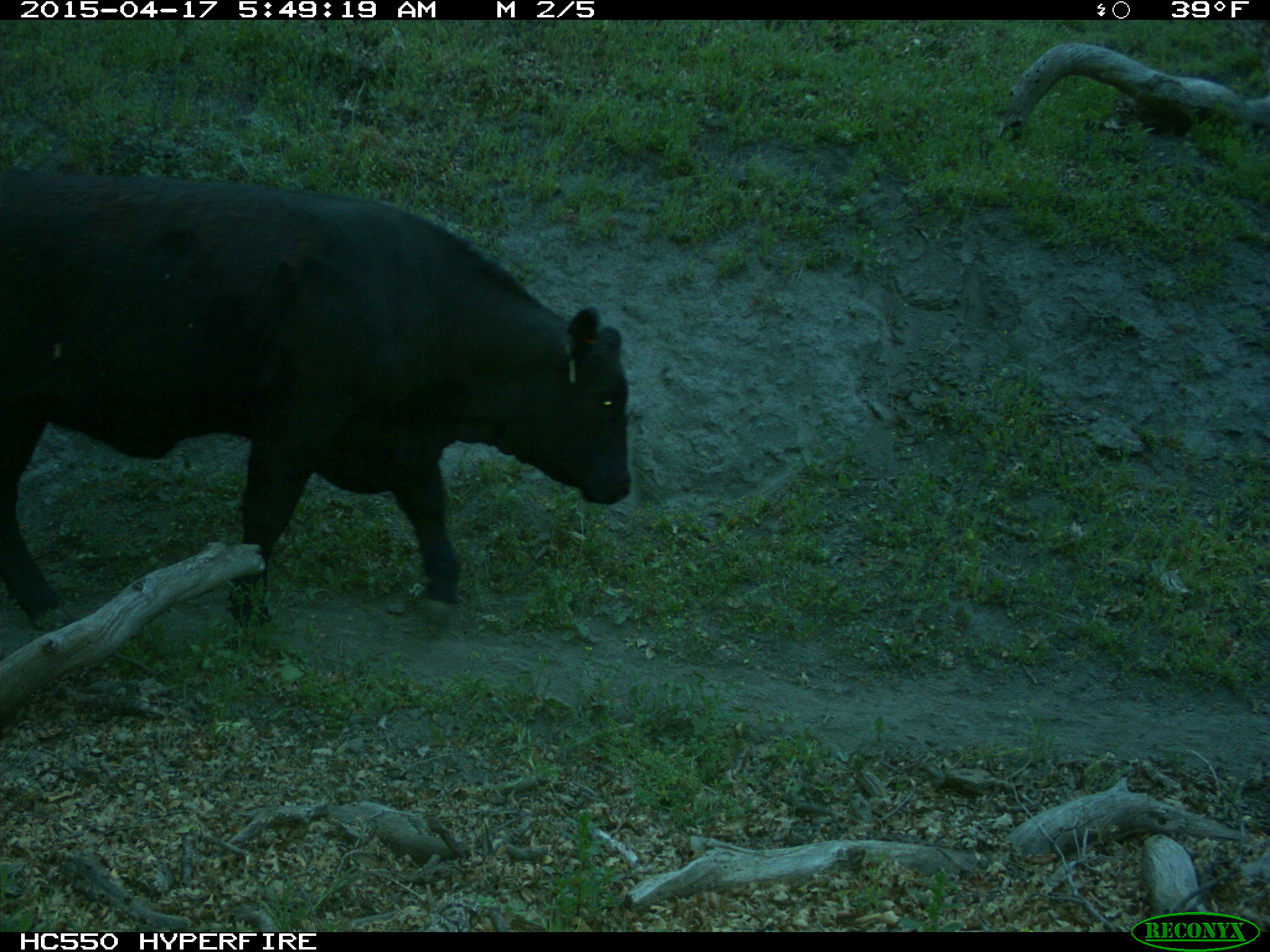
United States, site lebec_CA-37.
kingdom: Animalia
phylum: Chordata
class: Mammalia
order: Artiodactyla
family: Bovidae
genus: Bos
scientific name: Bos taurus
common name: domestic cow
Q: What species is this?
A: Bos taurus (domestic cow).